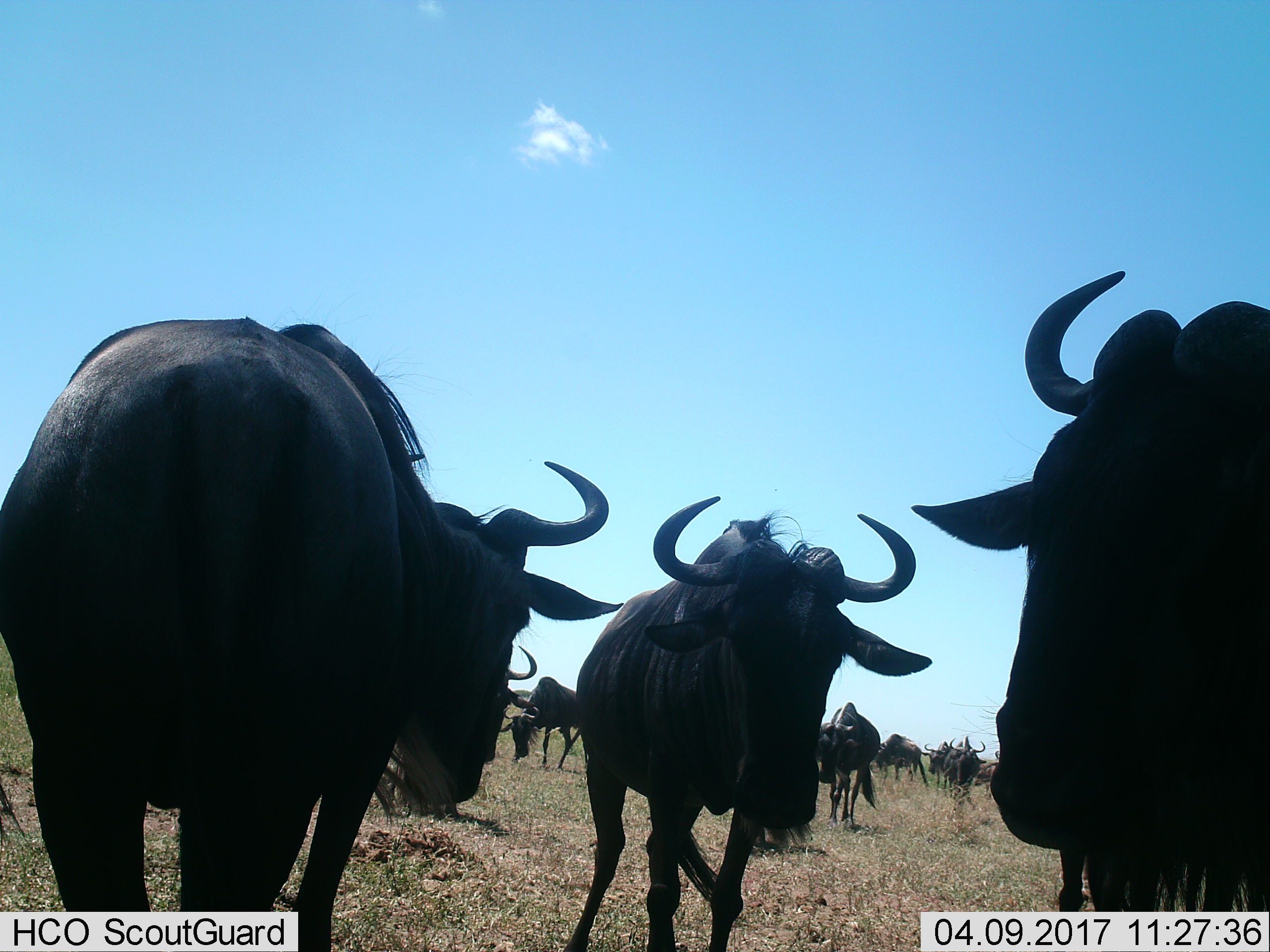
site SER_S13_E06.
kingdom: Animalia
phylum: Chordata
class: Mammalia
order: Artiodactyla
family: Bovidae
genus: Connochaetes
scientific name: Connochaetes taurinus taurinus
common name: blue wildebeest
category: wildebeestblue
Wildebeestblue (blue wildebeest) (Connochaetes taurinus taurinus), count 11-50. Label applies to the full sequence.